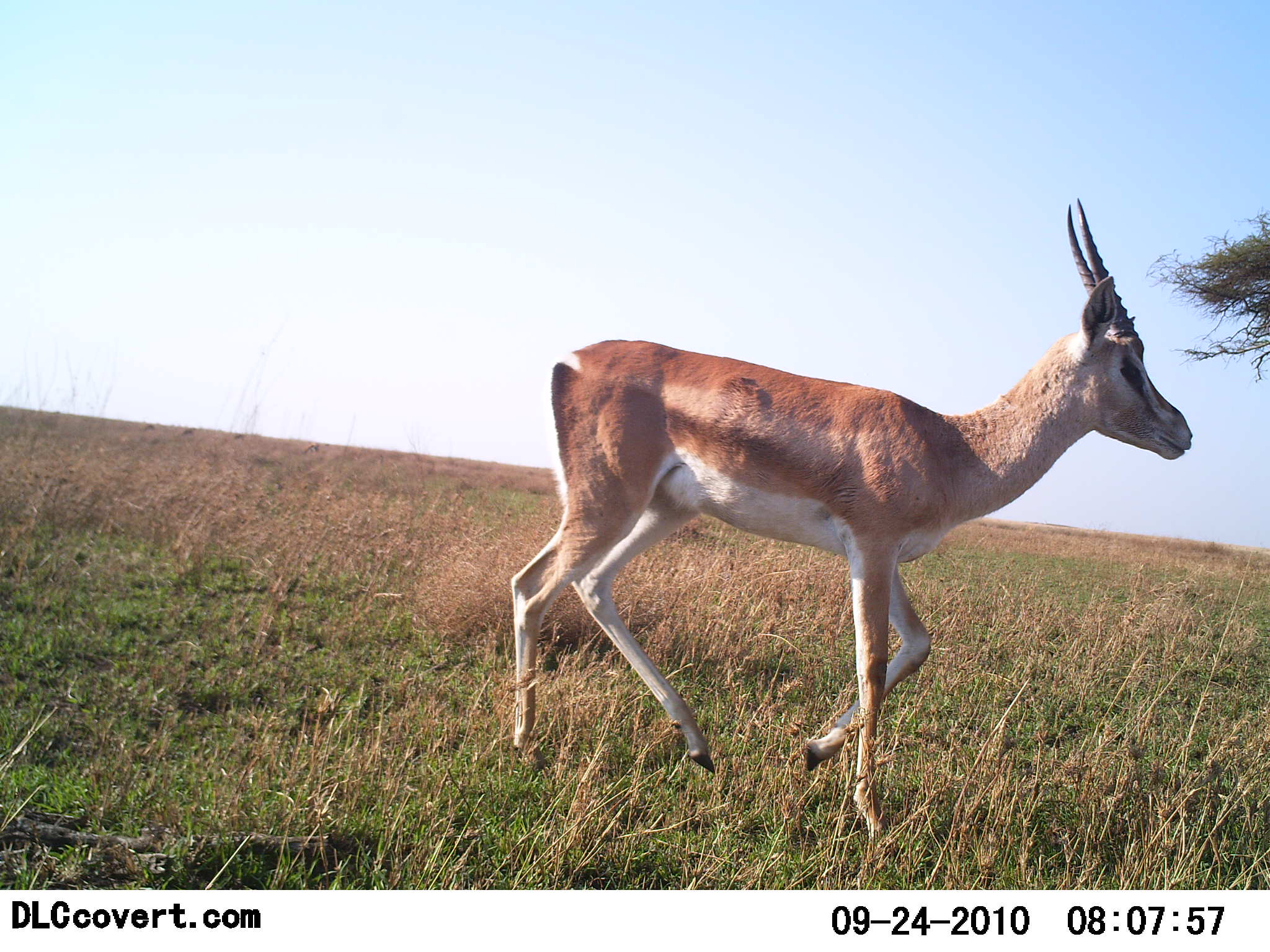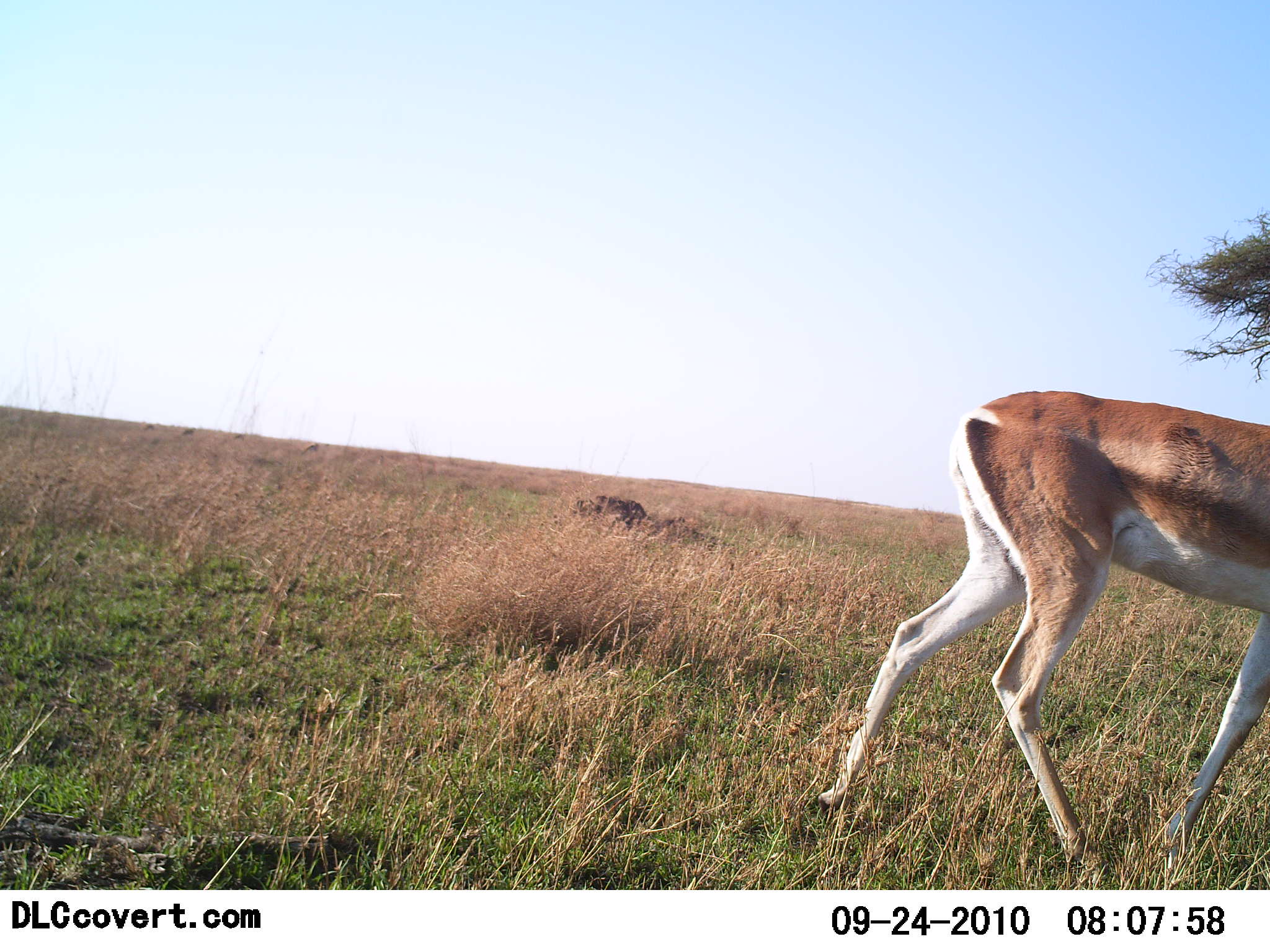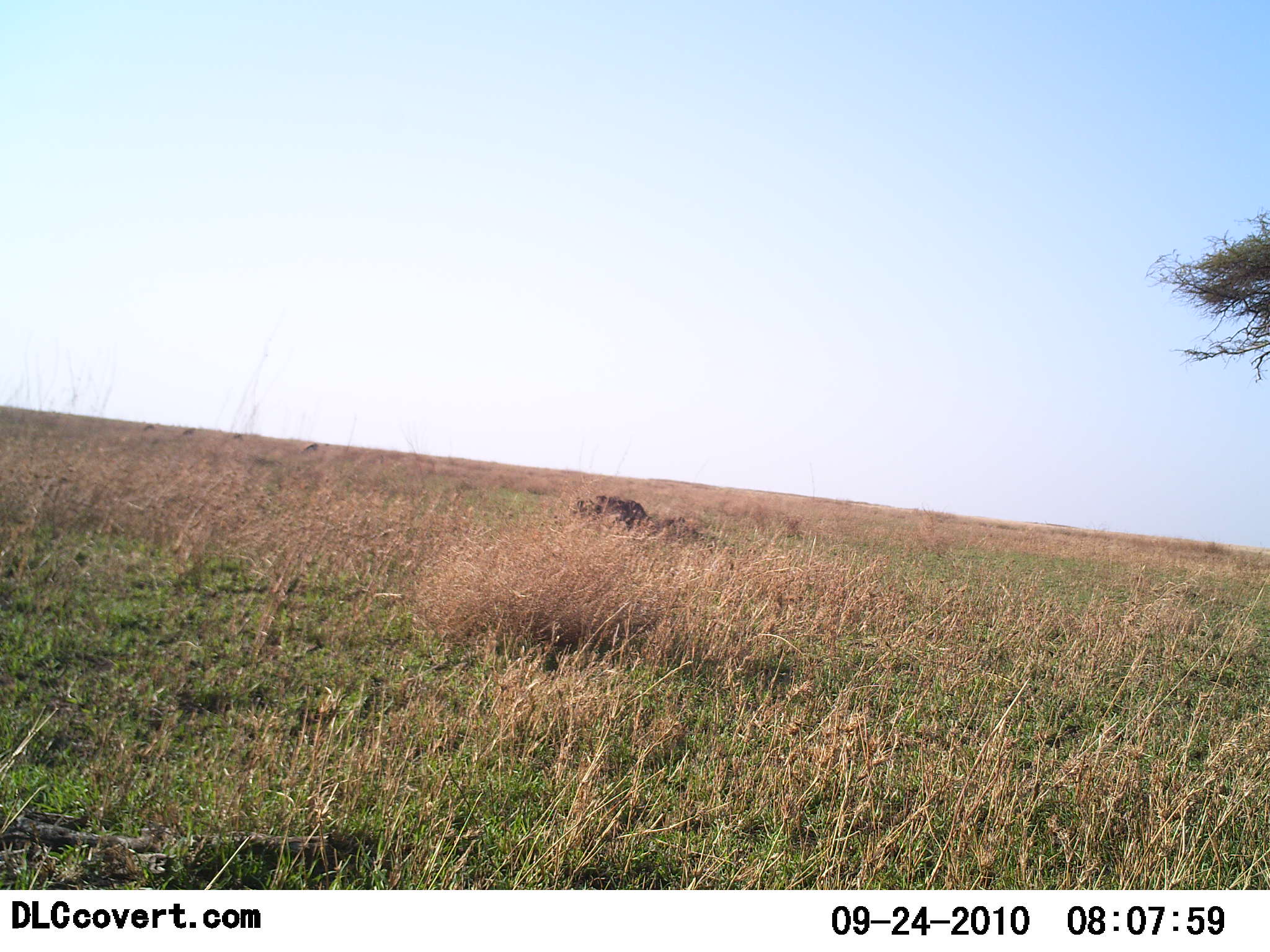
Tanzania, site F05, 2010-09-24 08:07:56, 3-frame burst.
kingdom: Animalia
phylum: Chordata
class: Mammalia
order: Artiodactyla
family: Bovidae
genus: Nanger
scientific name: Nanger granti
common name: grant's gazelle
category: gazellegrants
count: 1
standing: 6%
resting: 0%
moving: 100%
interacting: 0%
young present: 0%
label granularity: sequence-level